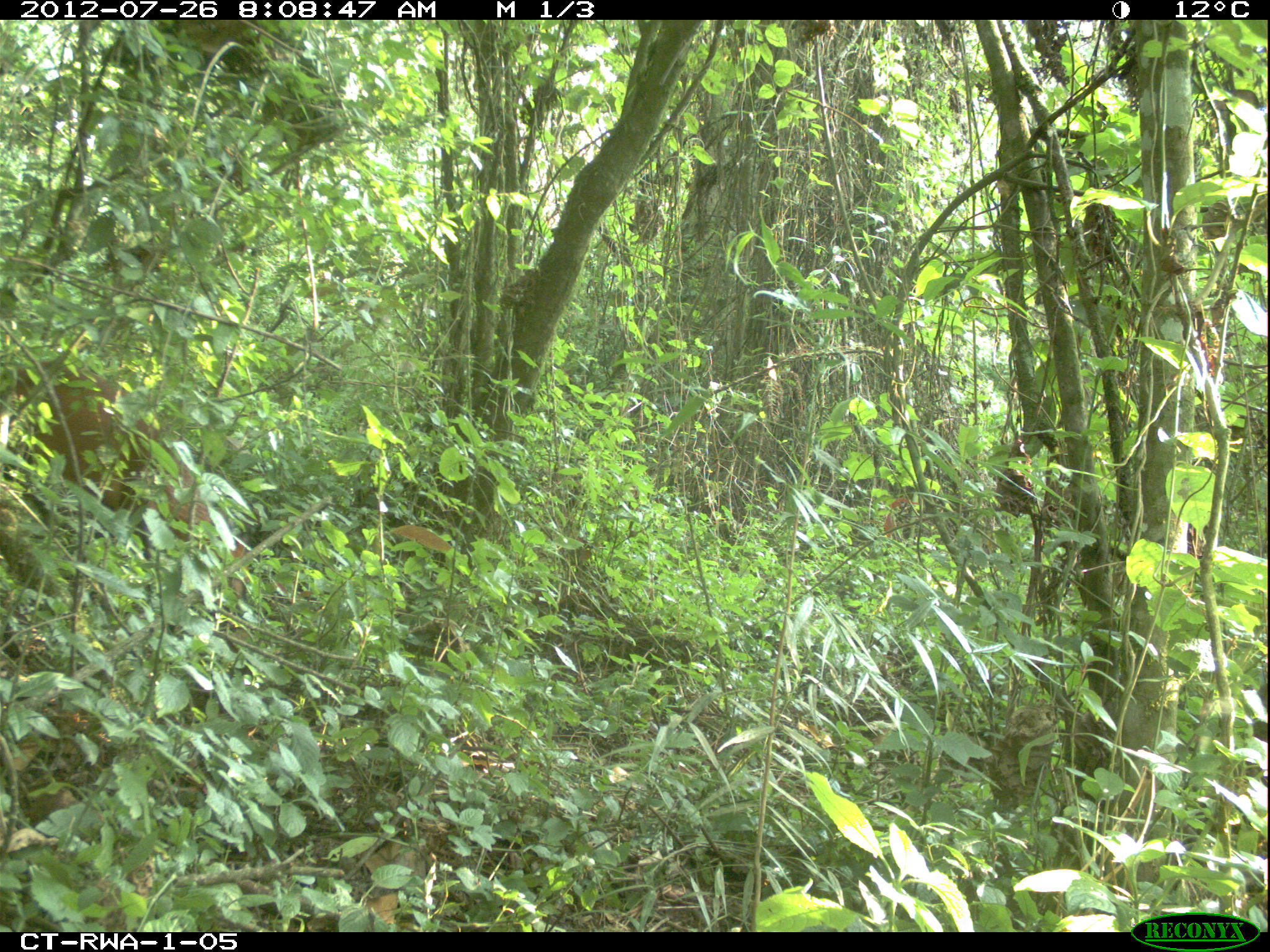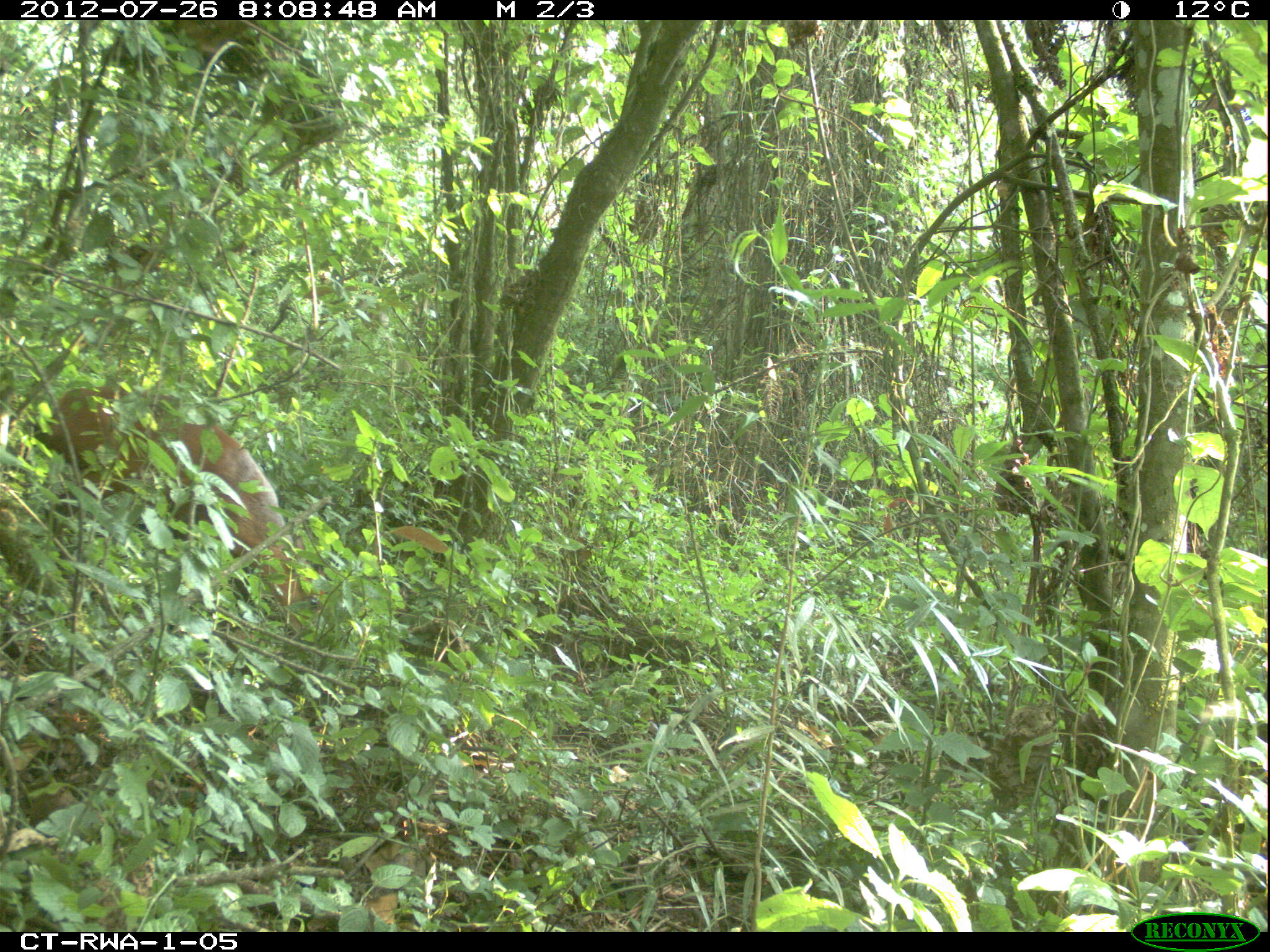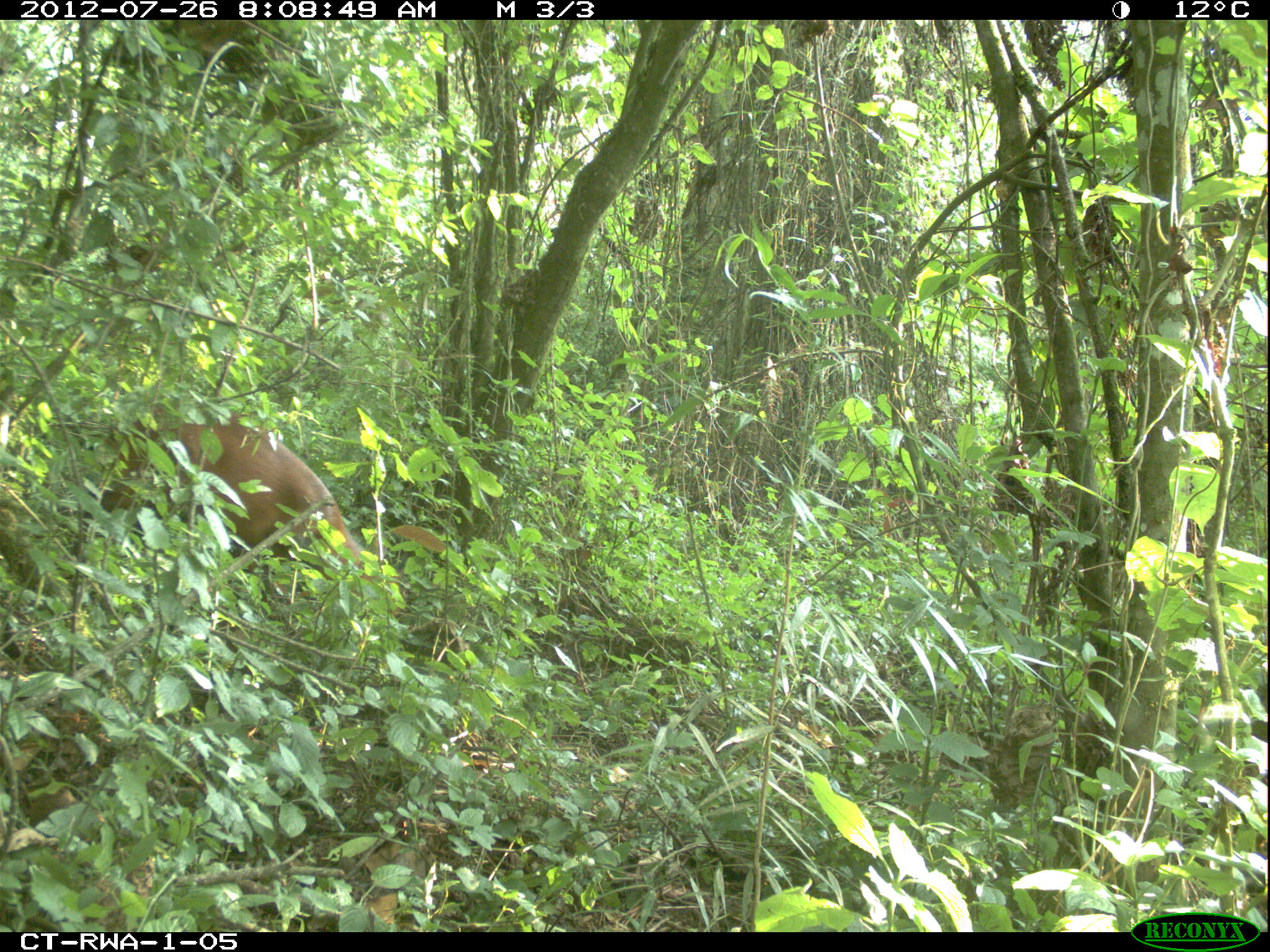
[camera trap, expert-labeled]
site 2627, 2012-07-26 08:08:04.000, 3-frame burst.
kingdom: Animalia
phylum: Chordata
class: Mammalia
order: Artiodactyla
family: Bovidae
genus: Cephalophus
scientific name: Cephalophus nigrifrons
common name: black-fronted duiker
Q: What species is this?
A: Cephalophus nigrifrons (black-fronted duiker).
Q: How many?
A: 1.